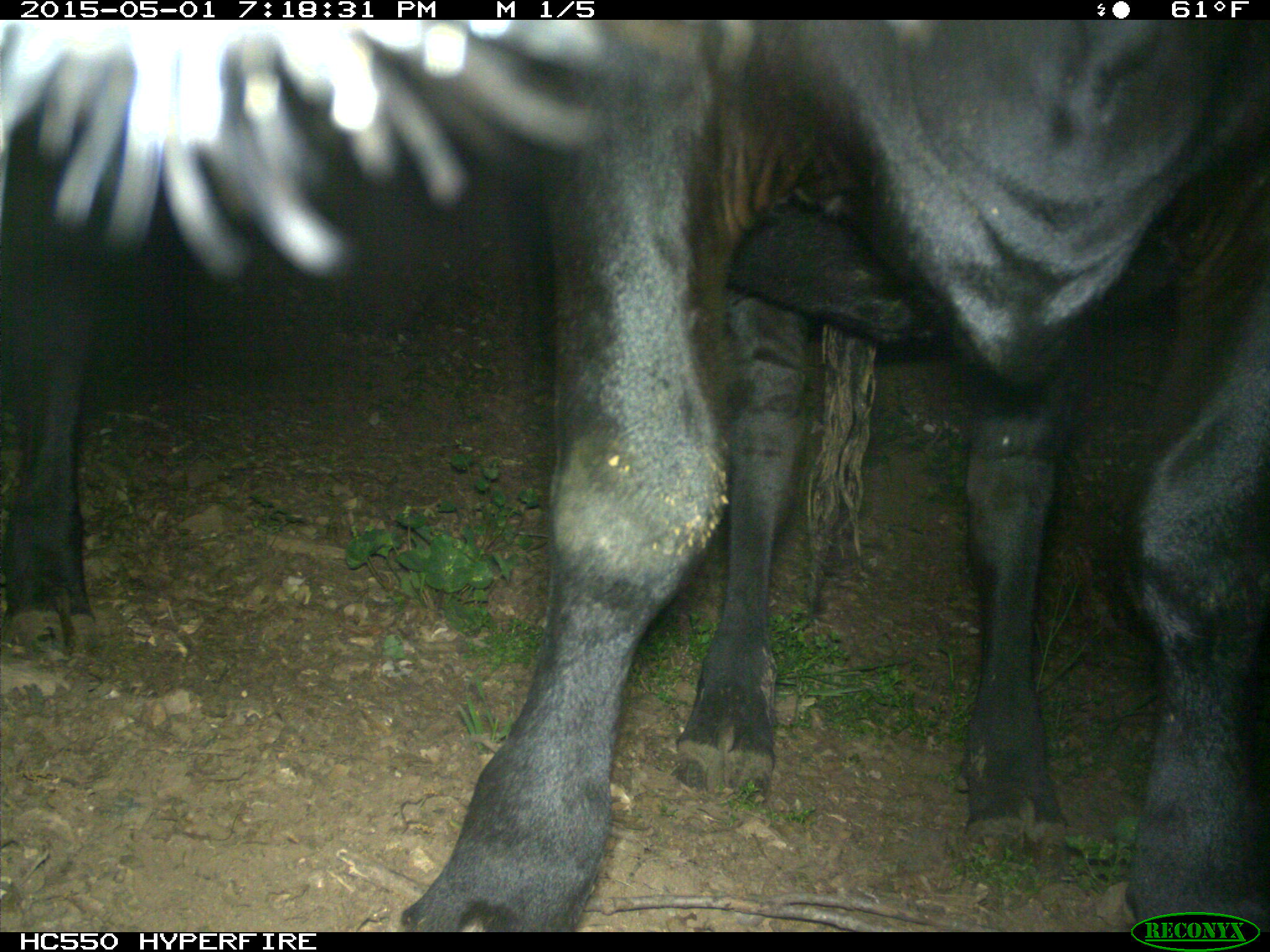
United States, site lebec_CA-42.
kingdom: Animalia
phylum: Chordata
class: Mammalia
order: Artiodactyla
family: Bovidae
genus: Bos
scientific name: Bos taurus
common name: domestic cow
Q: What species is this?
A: Bos taurus (domestic cow).